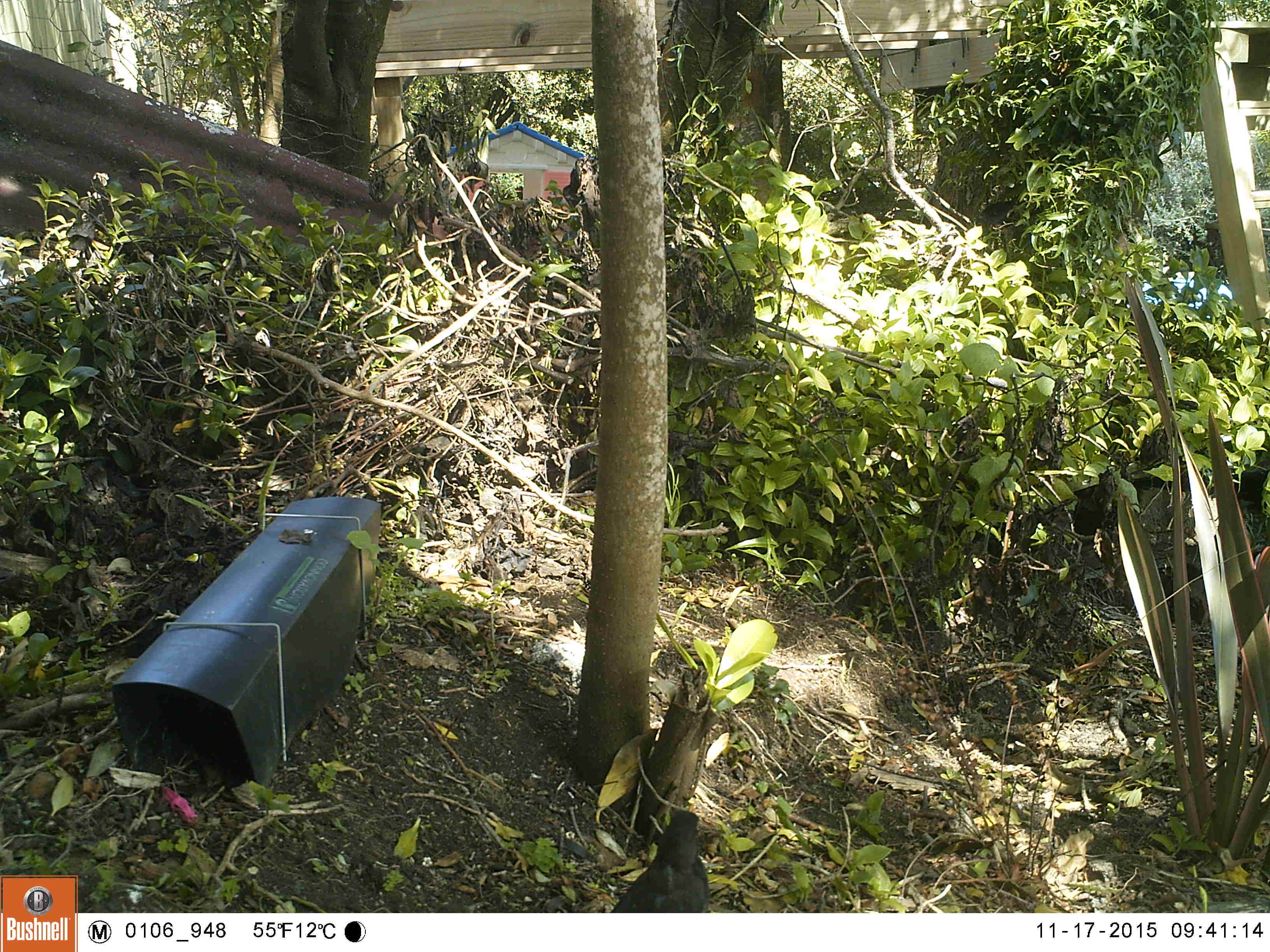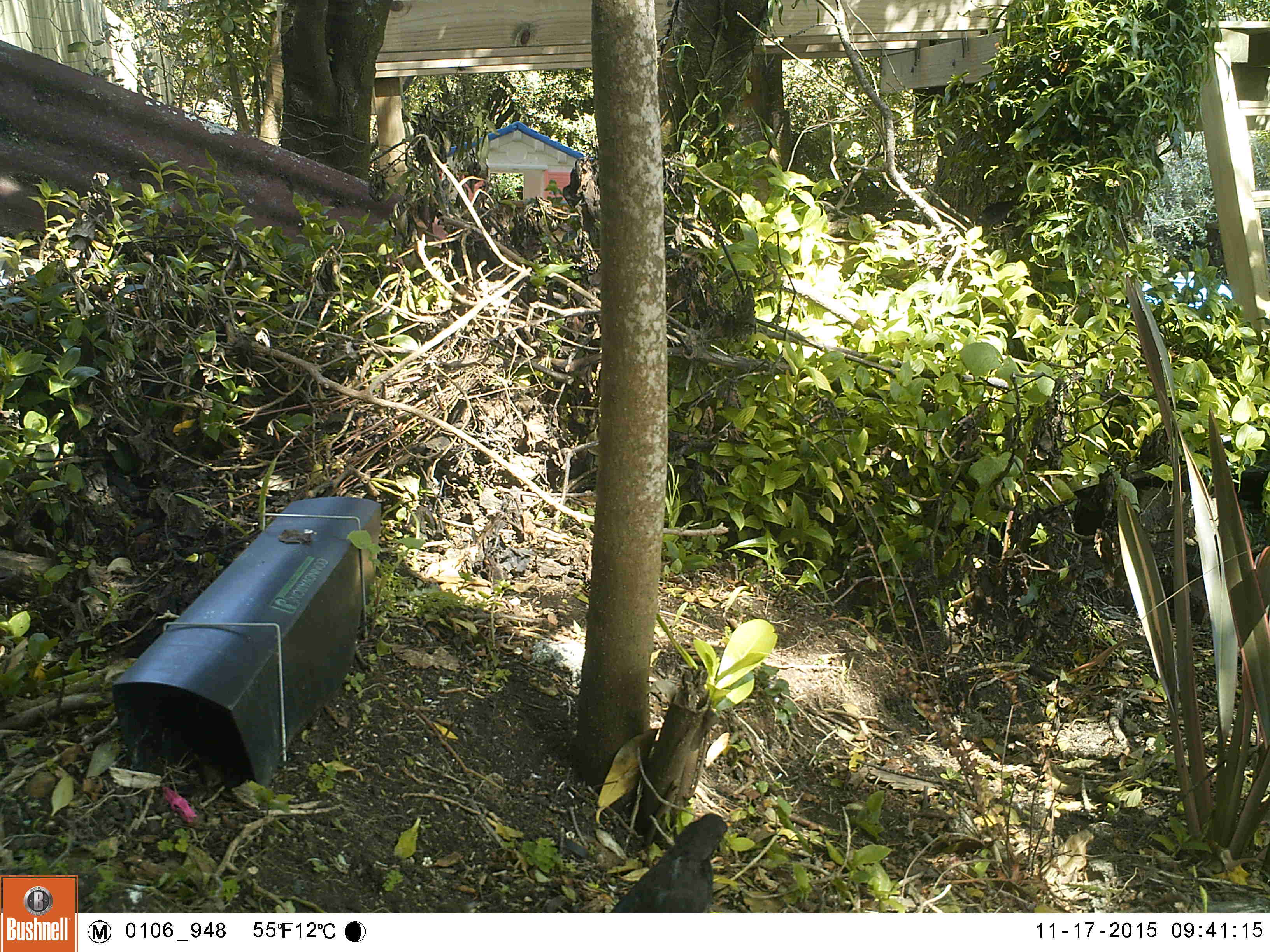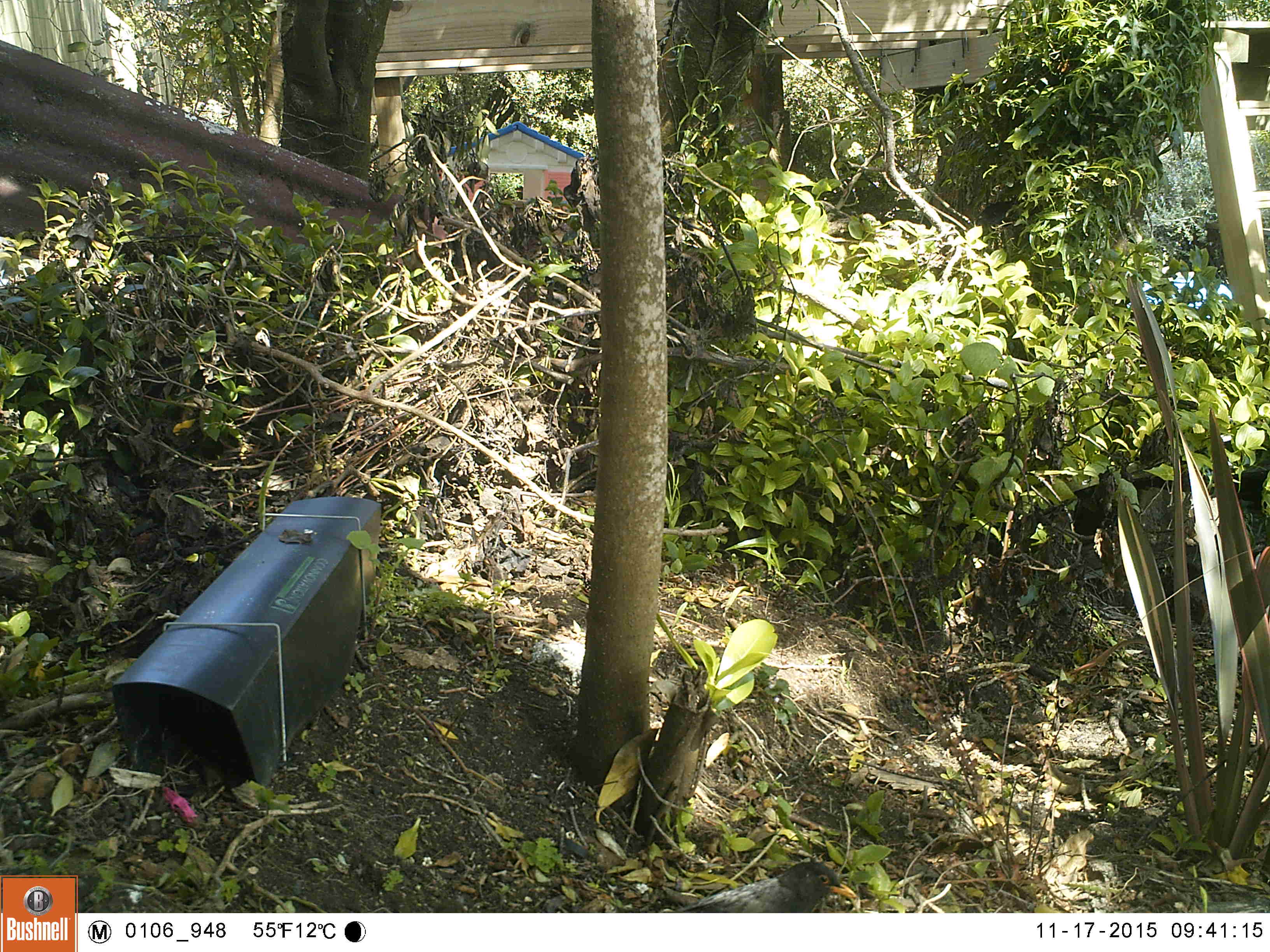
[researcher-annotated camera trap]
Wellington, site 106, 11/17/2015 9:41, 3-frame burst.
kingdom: Animalia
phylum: Chordata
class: Aves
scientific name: Aves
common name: bird